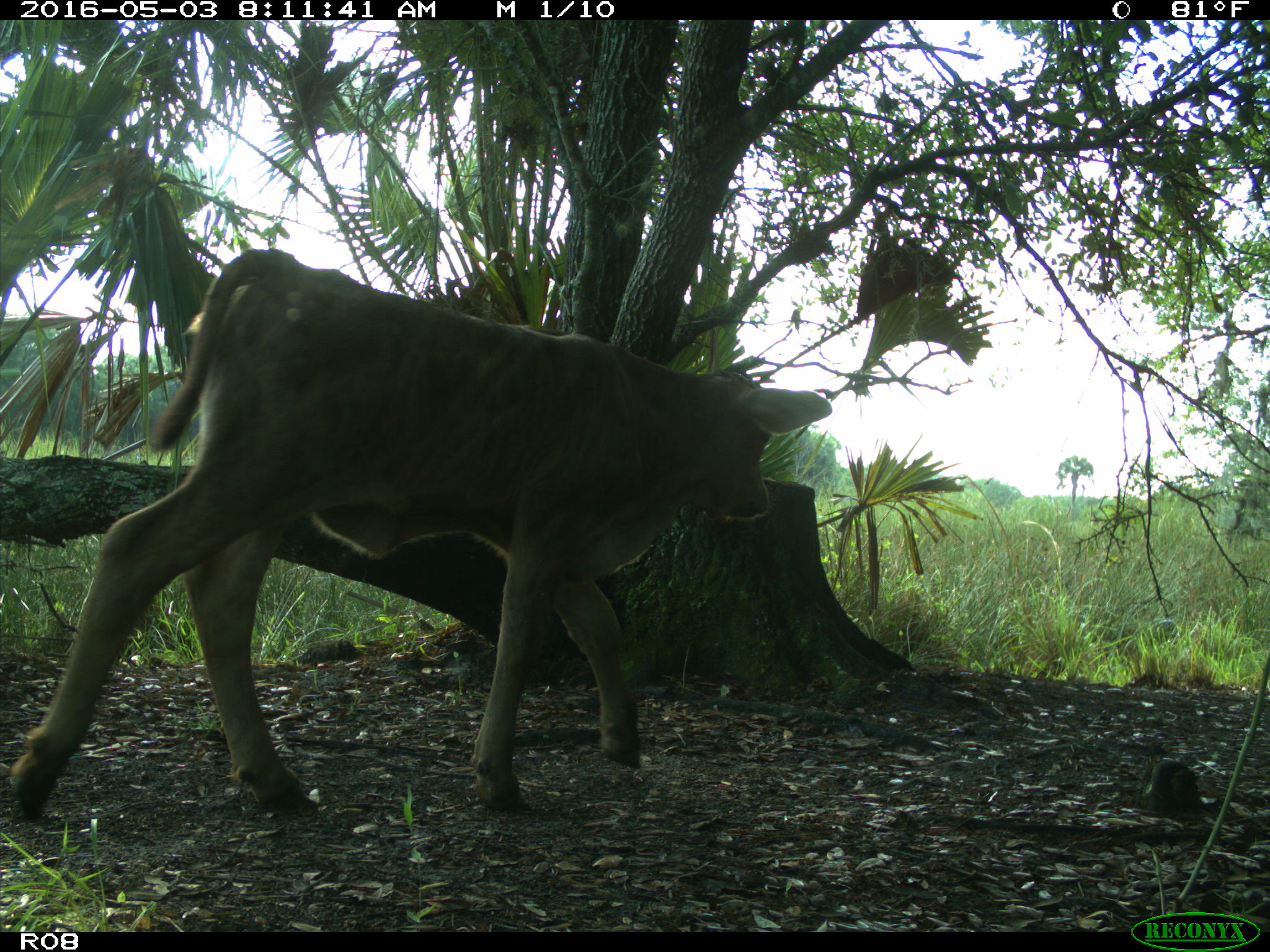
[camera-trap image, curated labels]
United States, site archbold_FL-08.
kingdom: Animalia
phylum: Chordata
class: Mammalia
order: Artiodactyla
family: Bovidae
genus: Bos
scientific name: Bos taurus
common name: domestic cow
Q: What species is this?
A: Bos taurus (domestic cow).